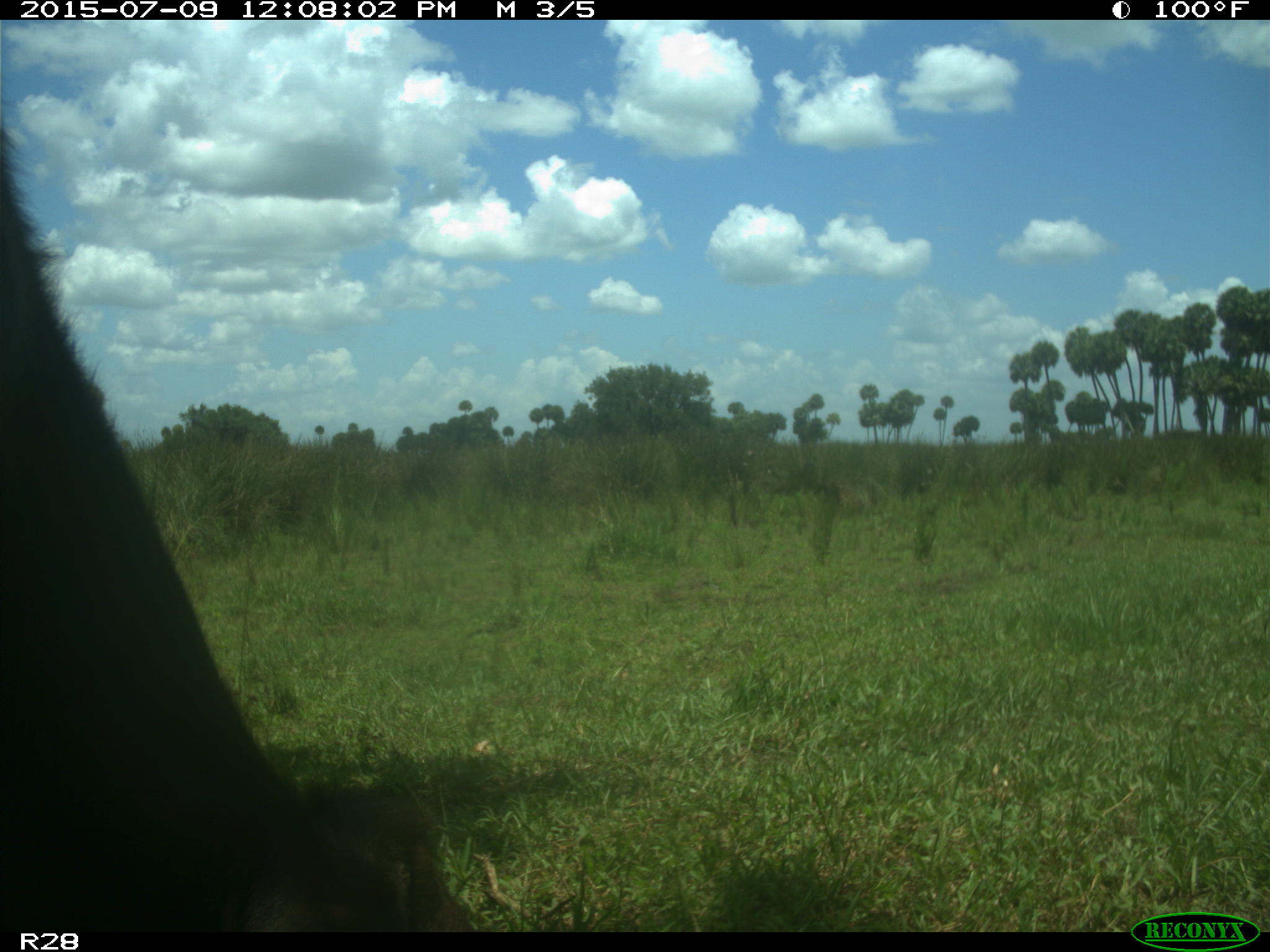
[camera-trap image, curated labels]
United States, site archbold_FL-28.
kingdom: Animalia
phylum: Chordata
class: Mammalia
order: Artiodactyla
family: Bovidae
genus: Bos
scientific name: Bos taurus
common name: domestic cow